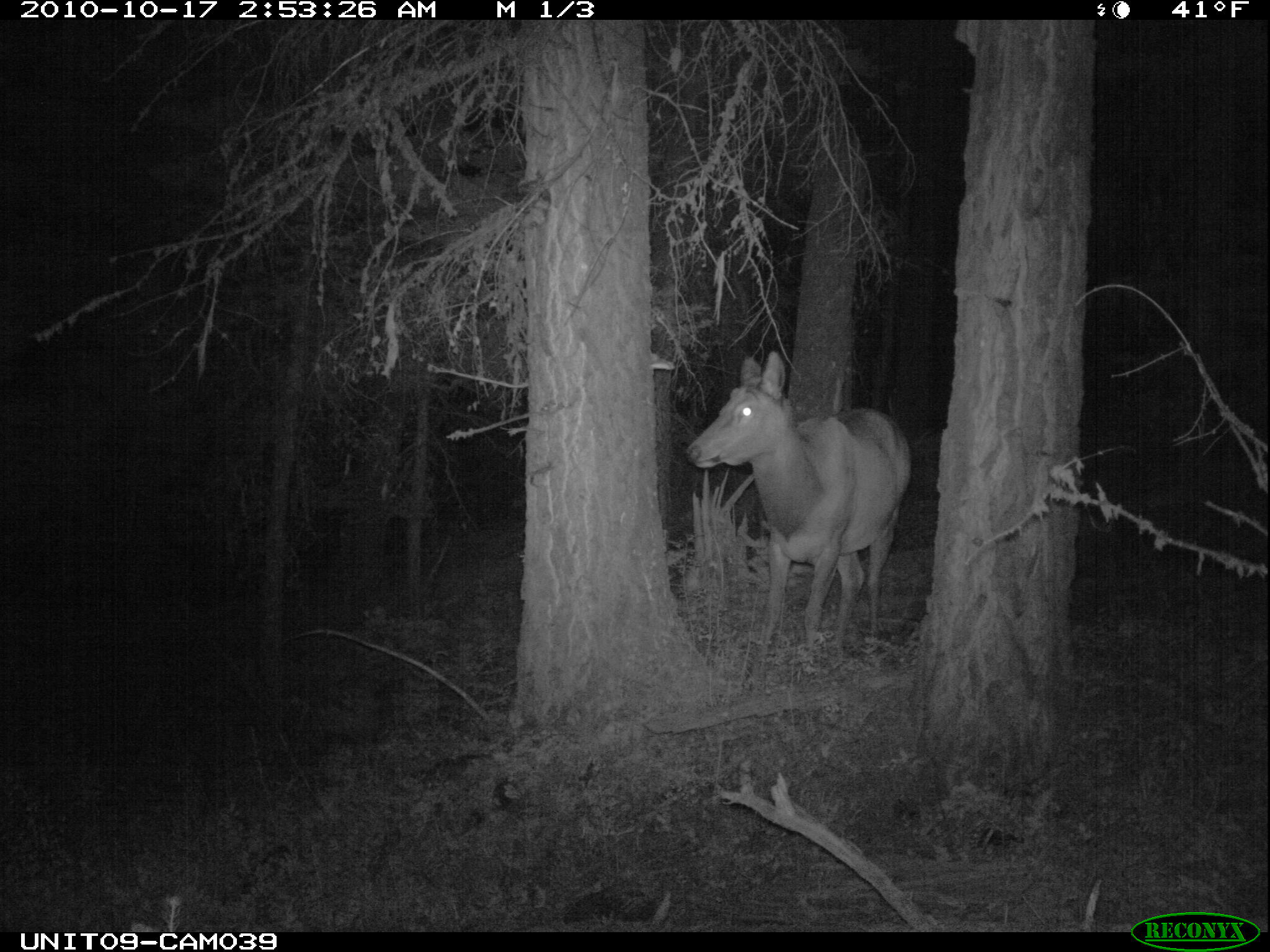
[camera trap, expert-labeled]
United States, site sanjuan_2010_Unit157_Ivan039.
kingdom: Animalia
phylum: Chordata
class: Mammalia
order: Artiodactyla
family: Cervidae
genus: Cervus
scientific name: Cervus elaphus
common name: red deer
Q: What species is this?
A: Cervus elaphus (red deer).